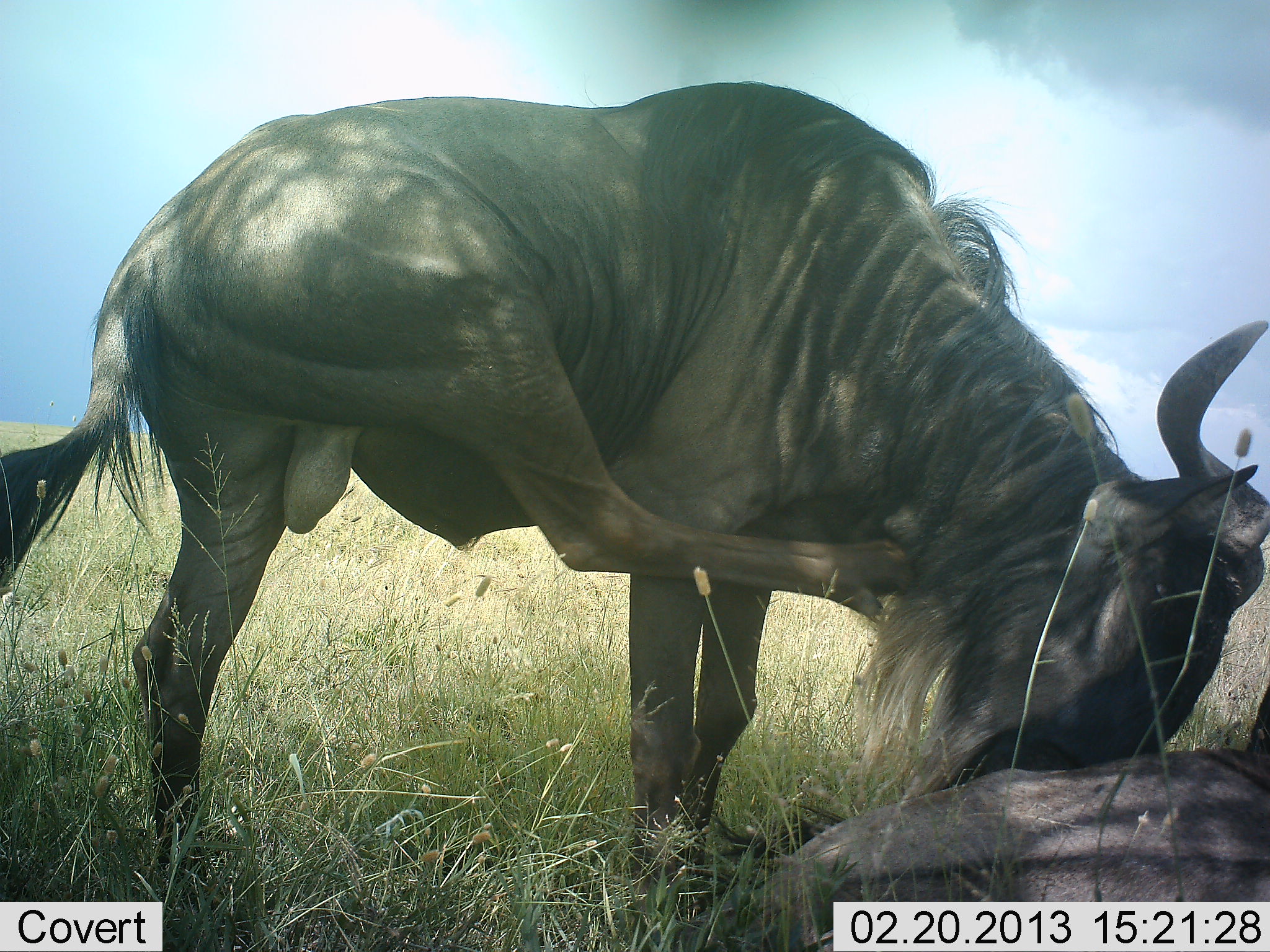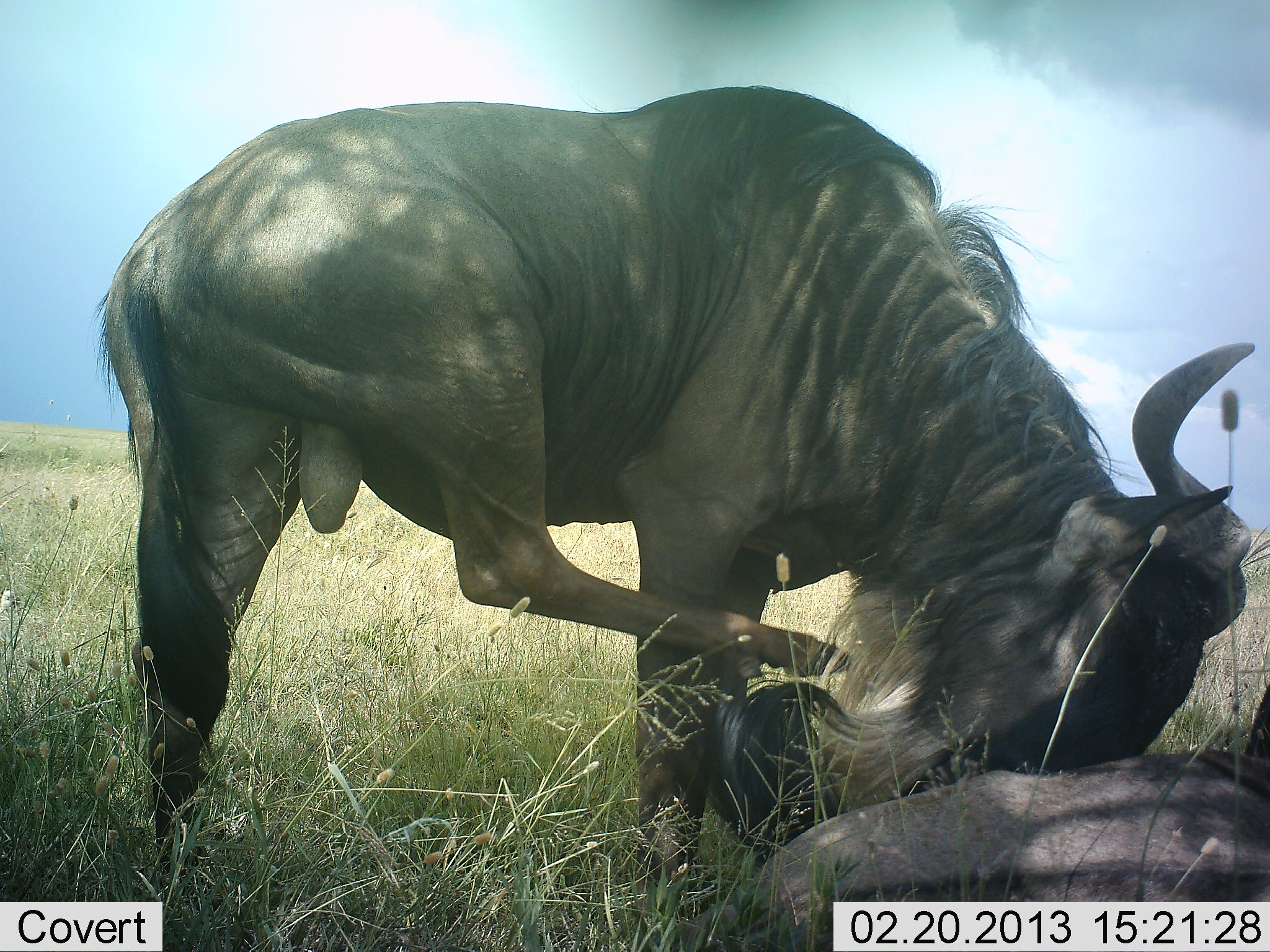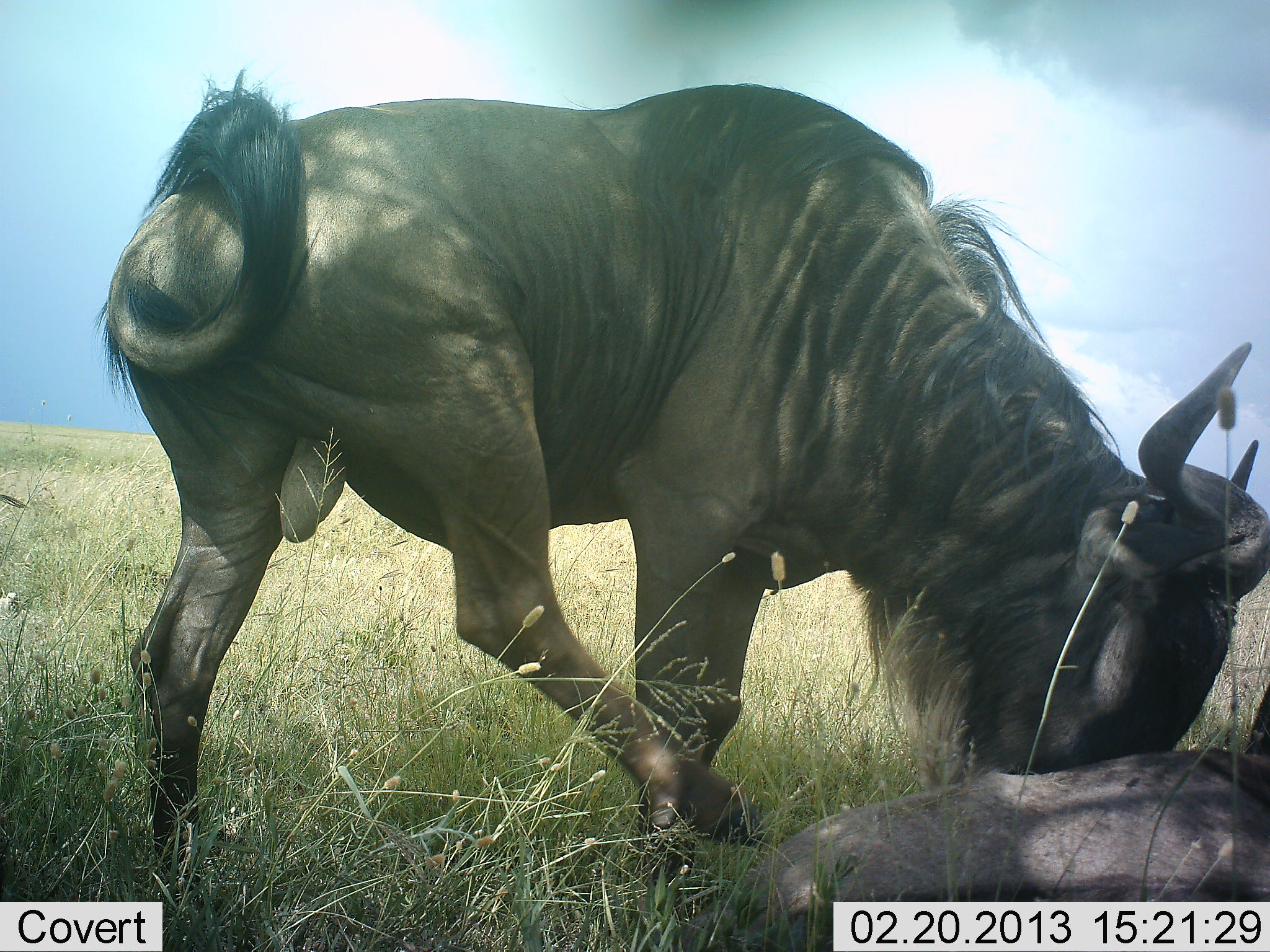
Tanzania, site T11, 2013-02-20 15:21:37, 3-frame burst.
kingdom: Animalia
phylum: Chordata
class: Mammalia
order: Artiodactyla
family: Bovidae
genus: Connochaetes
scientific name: Connochaetes taurinus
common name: blue wildebeest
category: wildebeest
Wildebeest (blue wildebeest) (Connochaetes taurinus), count 2. Behavior (volunteer vote fractions): standing 74%, resting 68%, moving 26%, interacting 16%. Young present (vote fraction): 0%. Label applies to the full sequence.